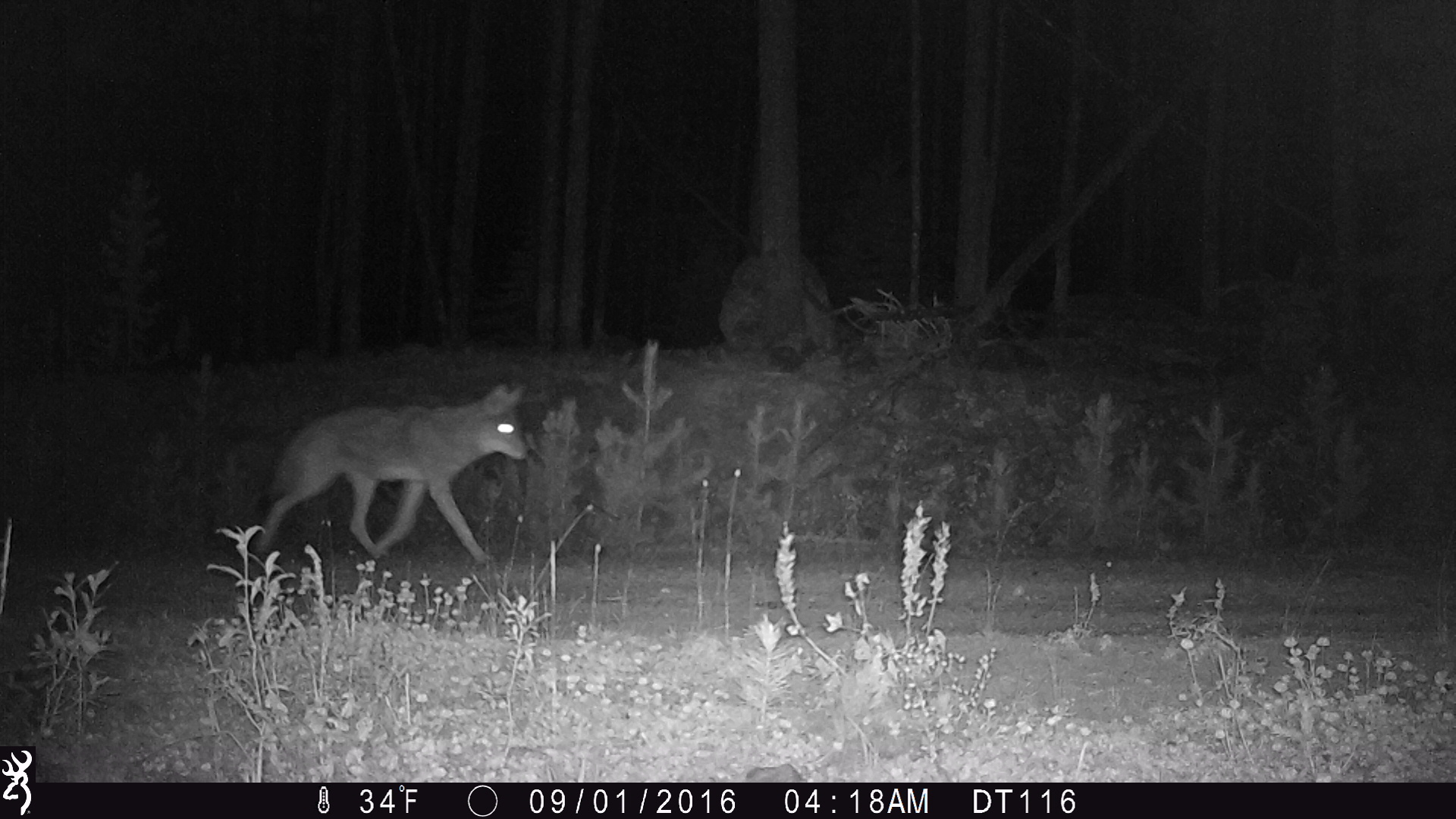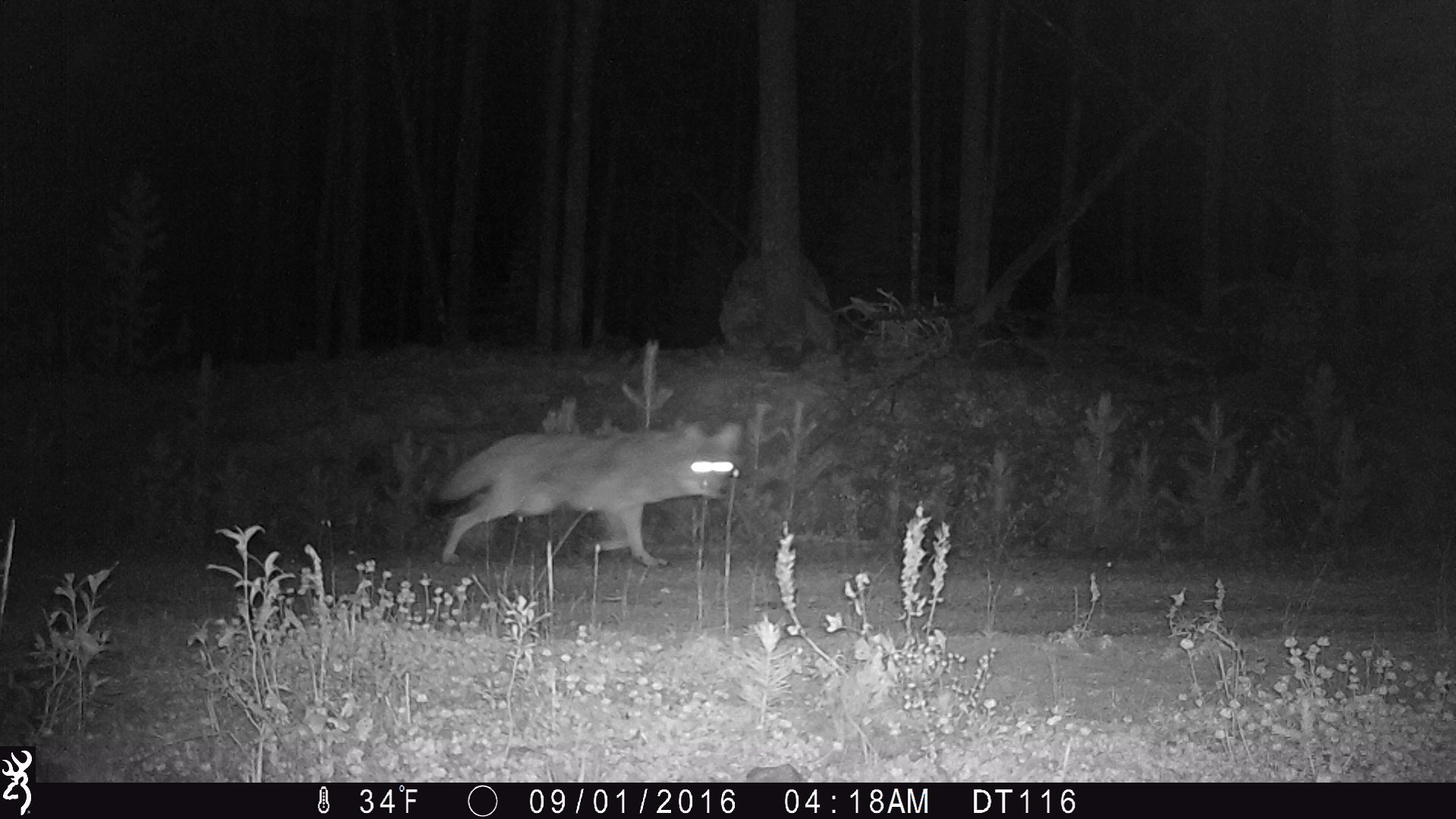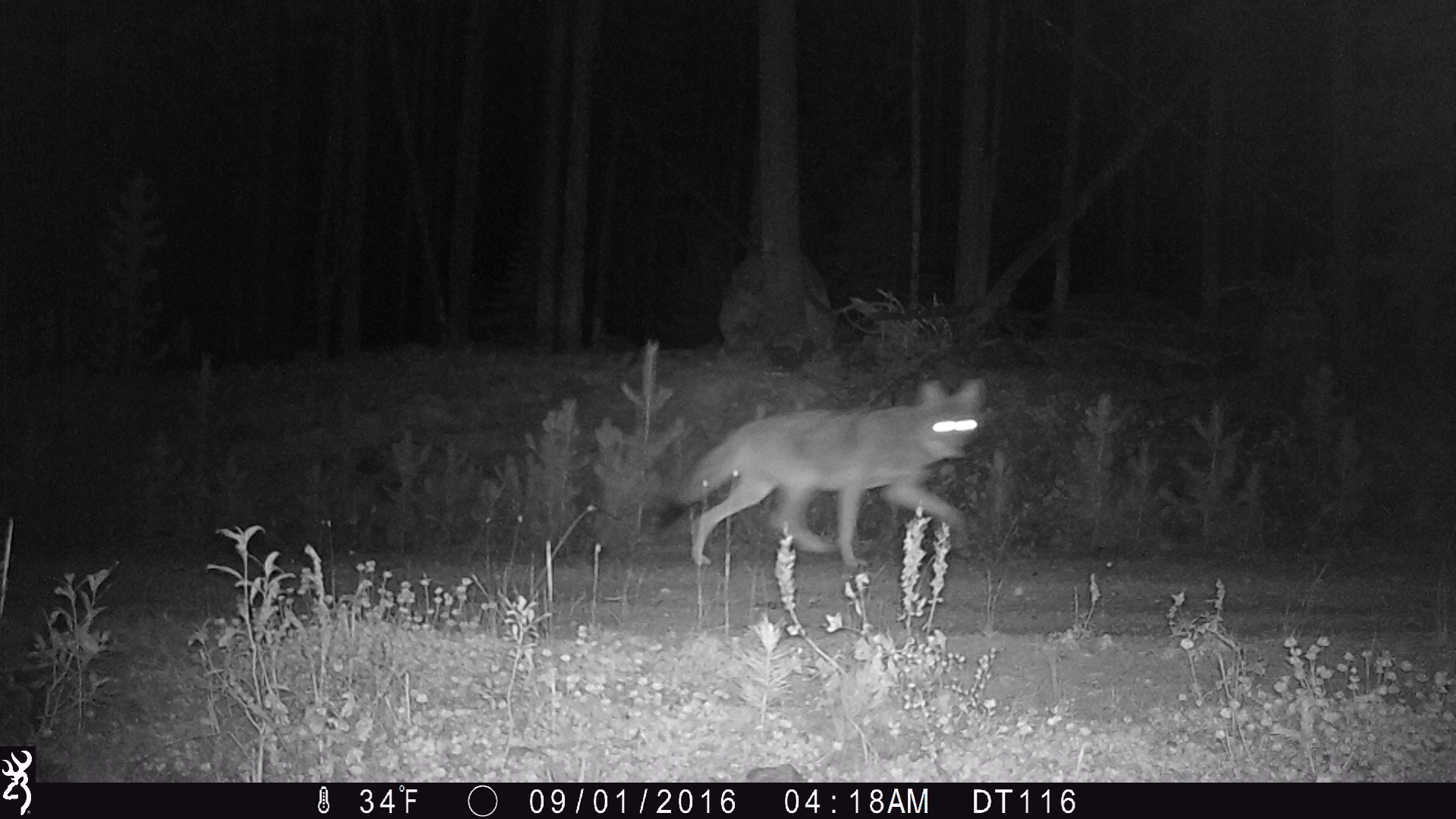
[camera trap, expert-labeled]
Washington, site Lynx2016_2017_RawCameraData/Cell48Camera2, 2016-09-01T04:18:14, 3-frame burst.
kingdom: Animalia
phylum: Chordata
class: Mammalia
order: Carnivora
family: Canidae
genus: Canis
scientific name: Canis latrans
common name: coyote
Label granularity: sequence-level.